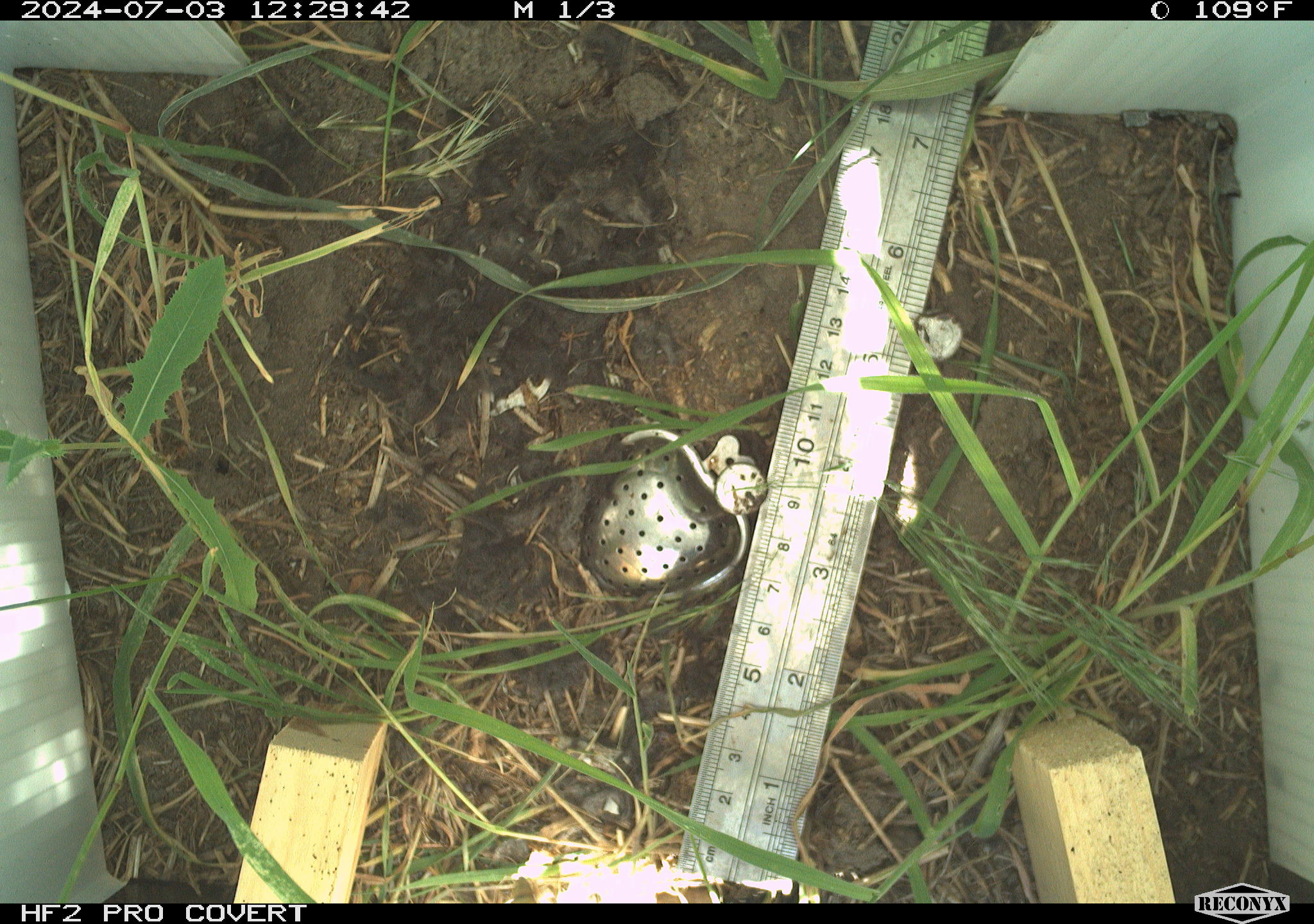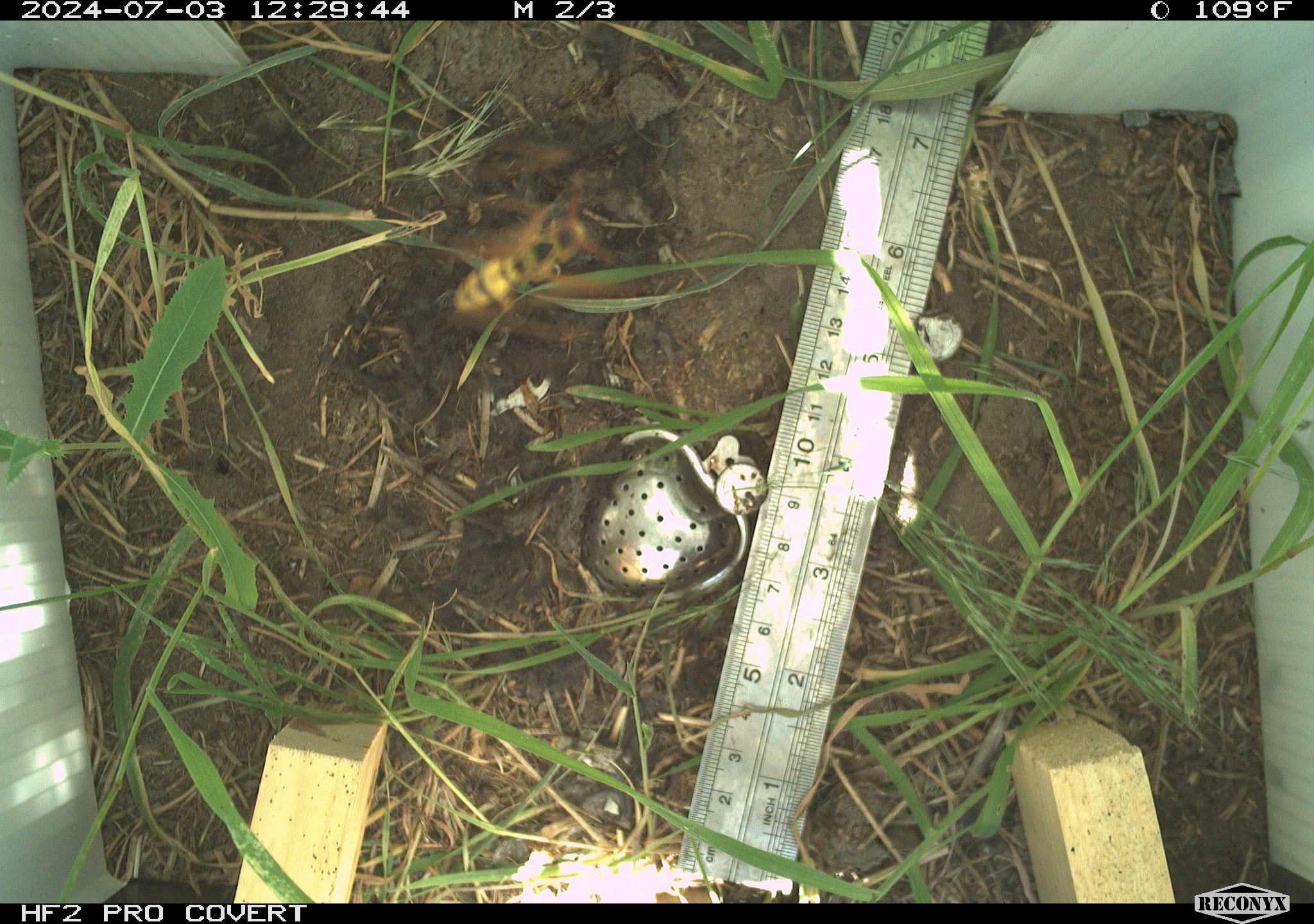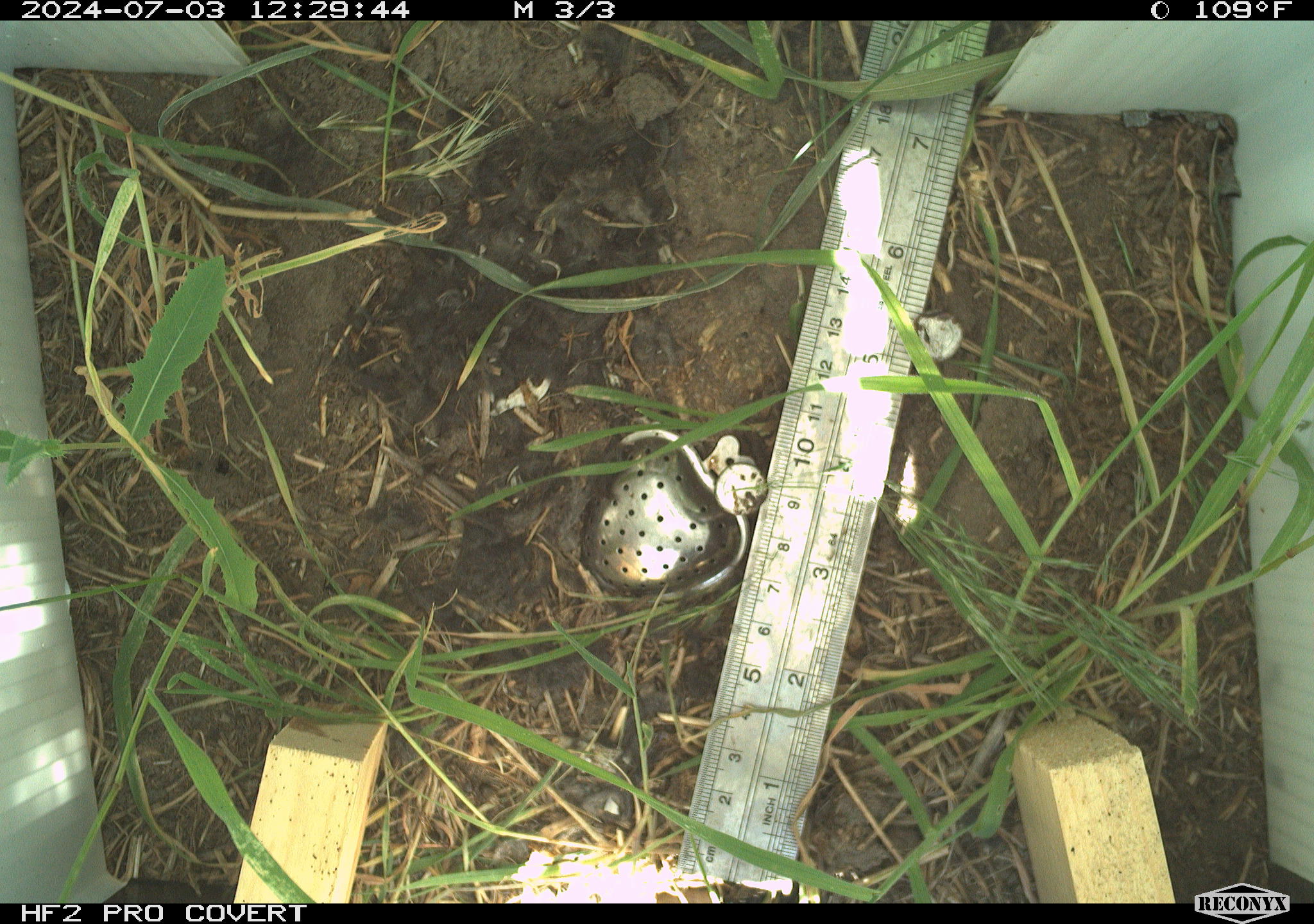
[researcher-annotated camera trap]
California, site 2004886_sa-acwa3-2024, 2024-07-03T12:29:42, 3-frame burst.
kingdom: Animalia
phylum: Arthropoda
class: Insecta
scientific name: Insecta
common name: insect